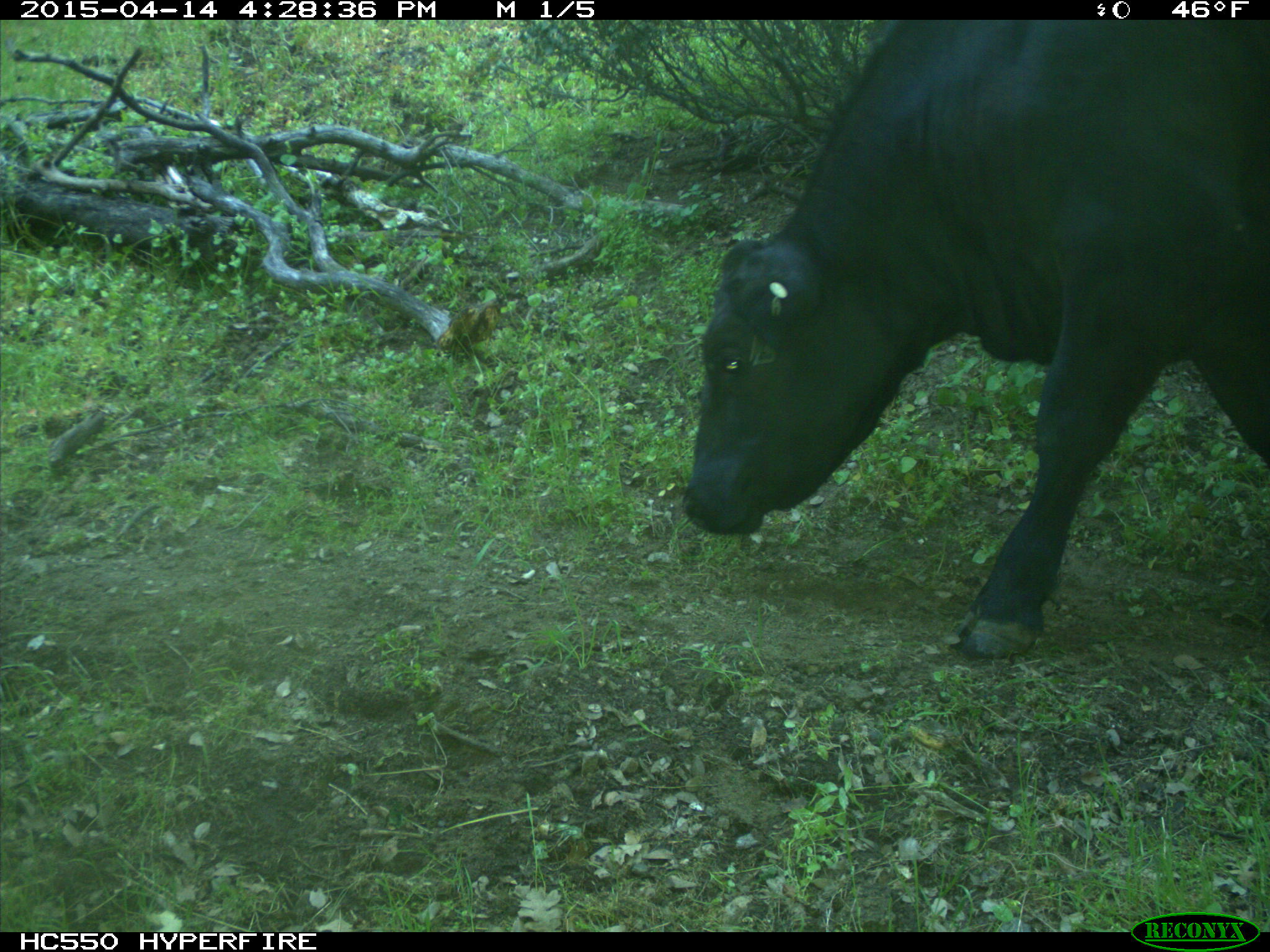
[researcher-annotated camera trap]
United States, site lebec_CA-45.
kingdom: Animalia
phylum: Chordata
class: Mammalia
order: Artiodactyla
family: Bovidae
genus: Bos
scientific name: Bos taurus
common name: domestic cow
Bos taurus (domestic cow).